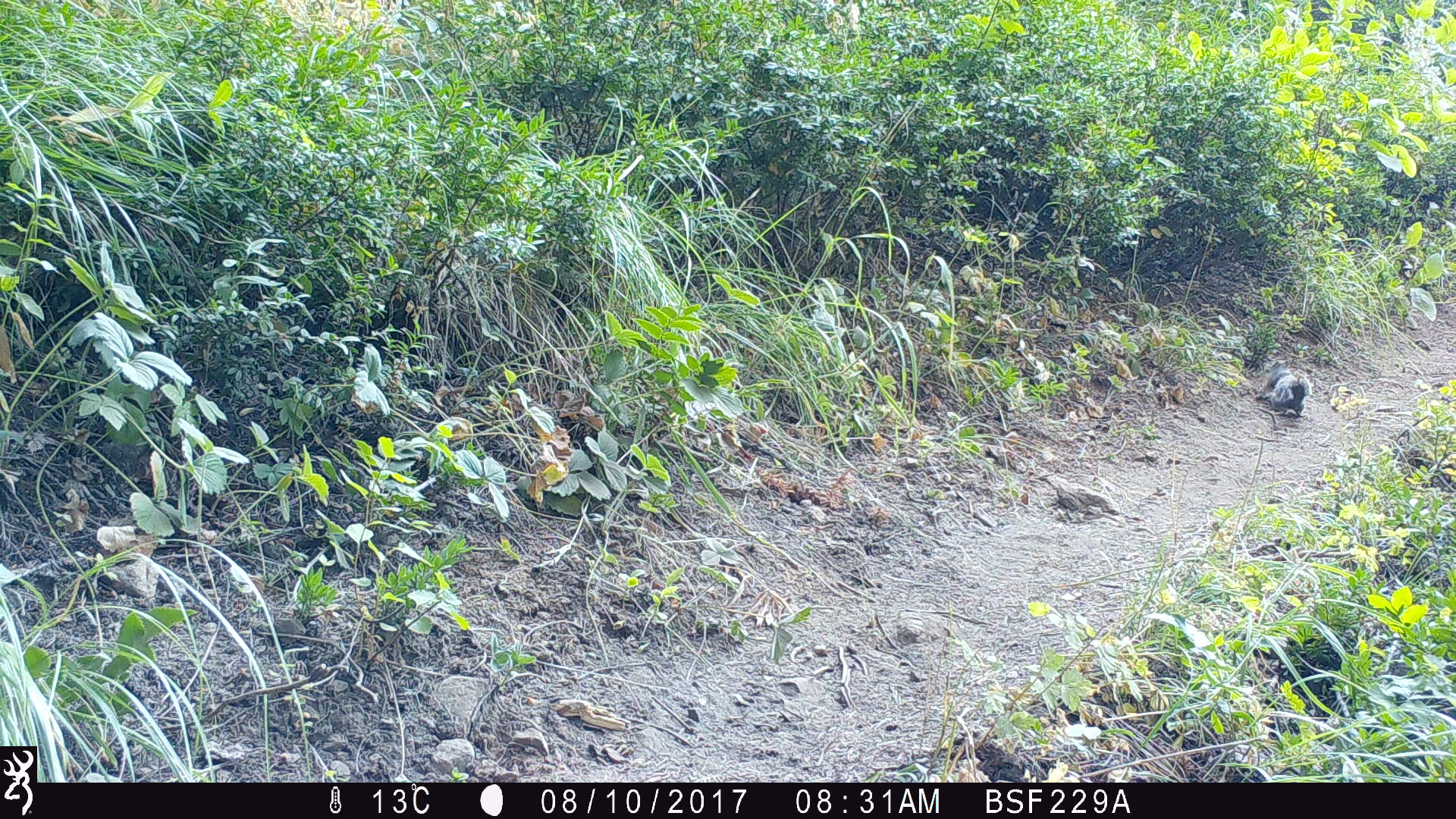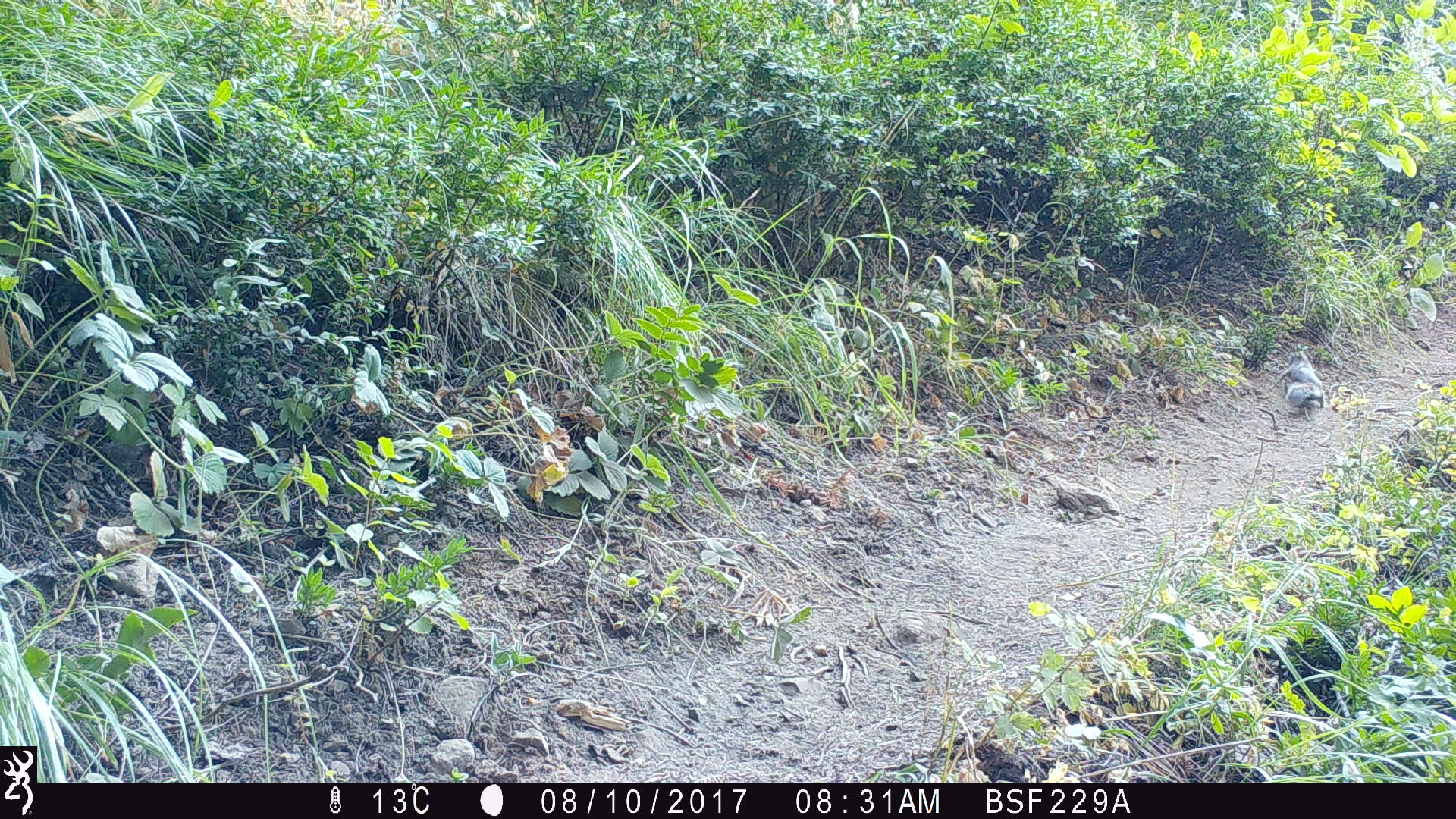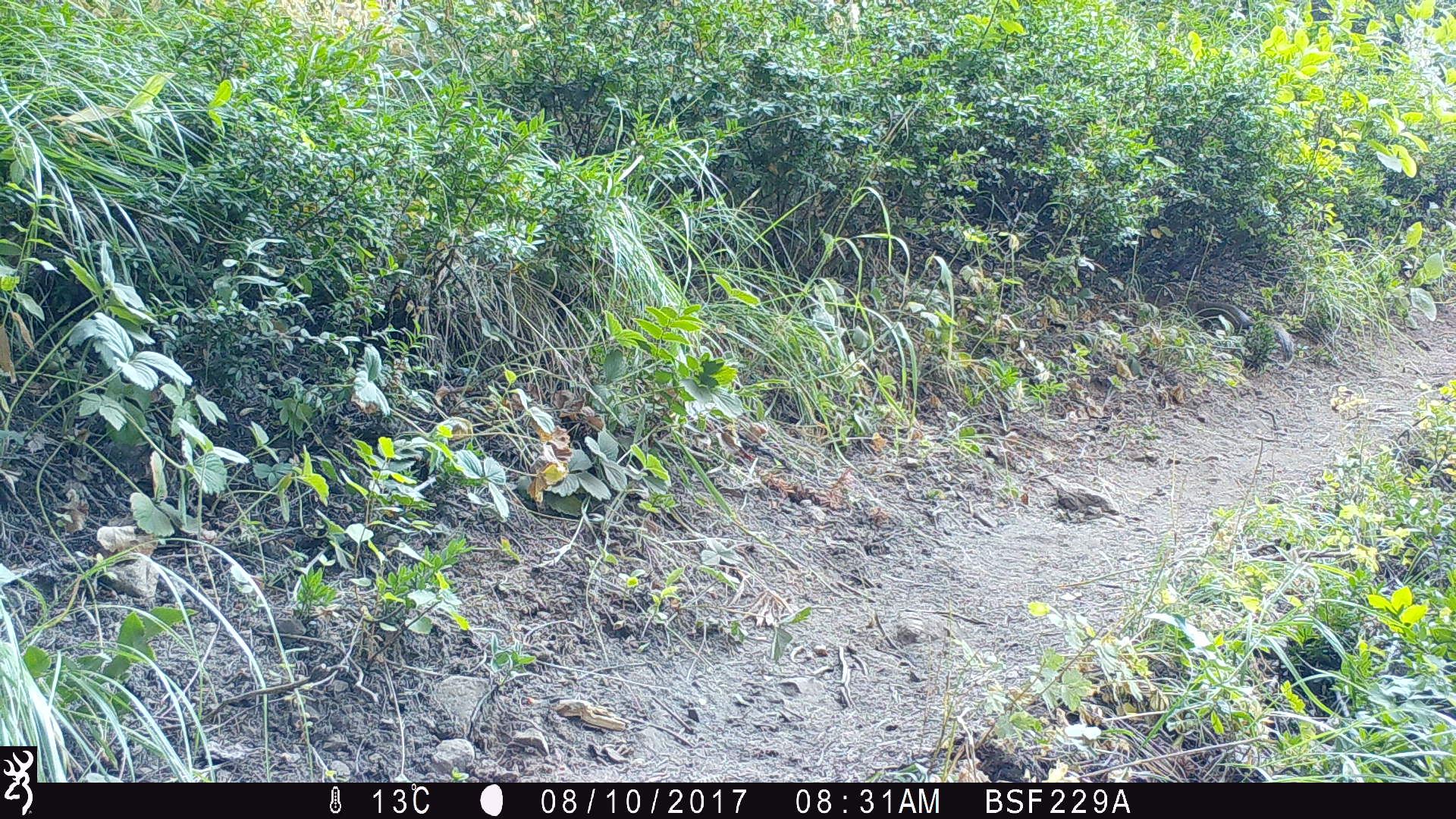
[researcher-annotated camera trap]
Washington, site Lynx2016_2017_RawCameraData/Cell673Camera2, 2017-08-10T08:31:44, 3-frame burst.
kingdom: Animalia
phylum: Chordata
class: Mammalia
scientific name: Mammalia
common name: small mammal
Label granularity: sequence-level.